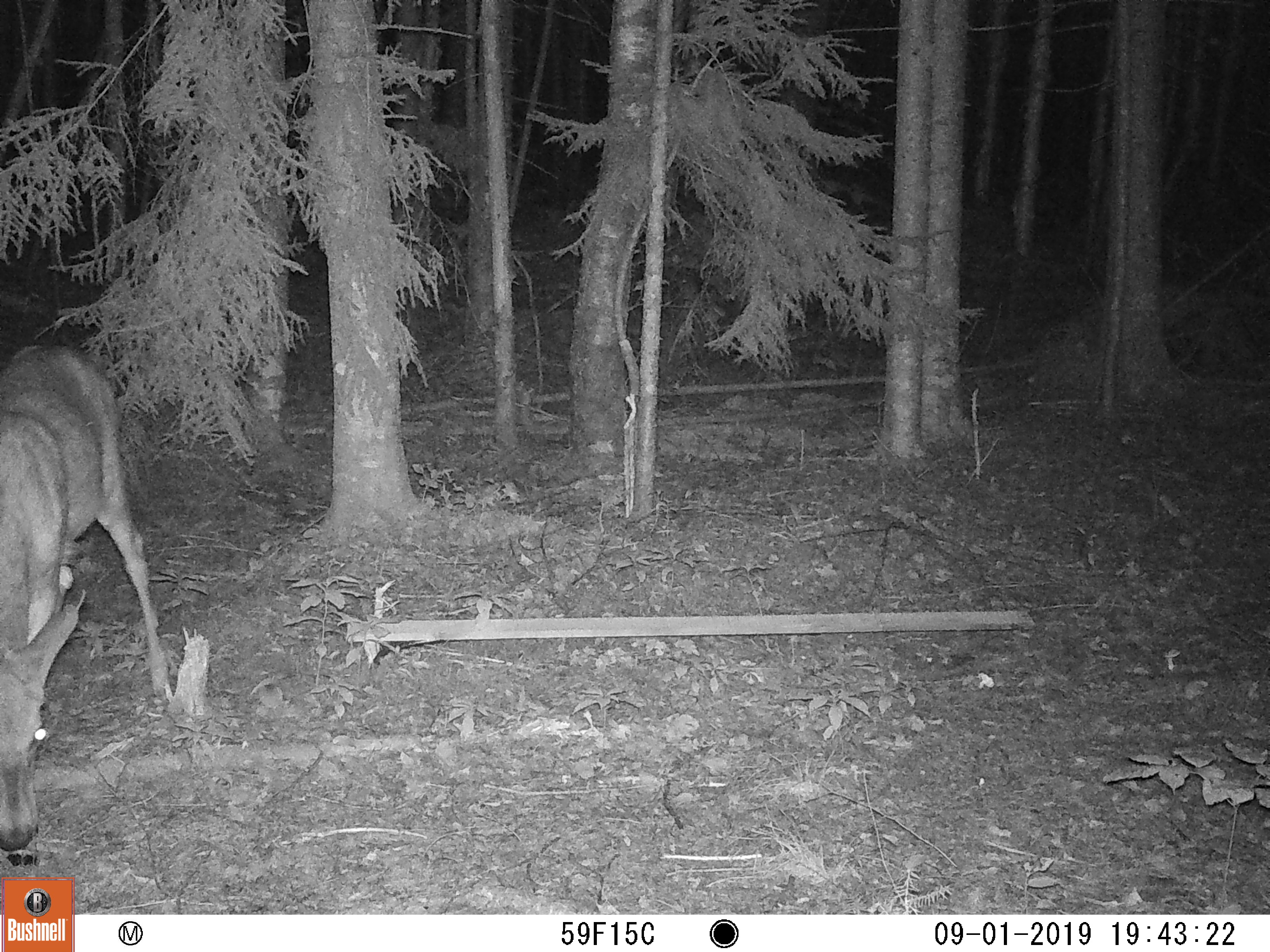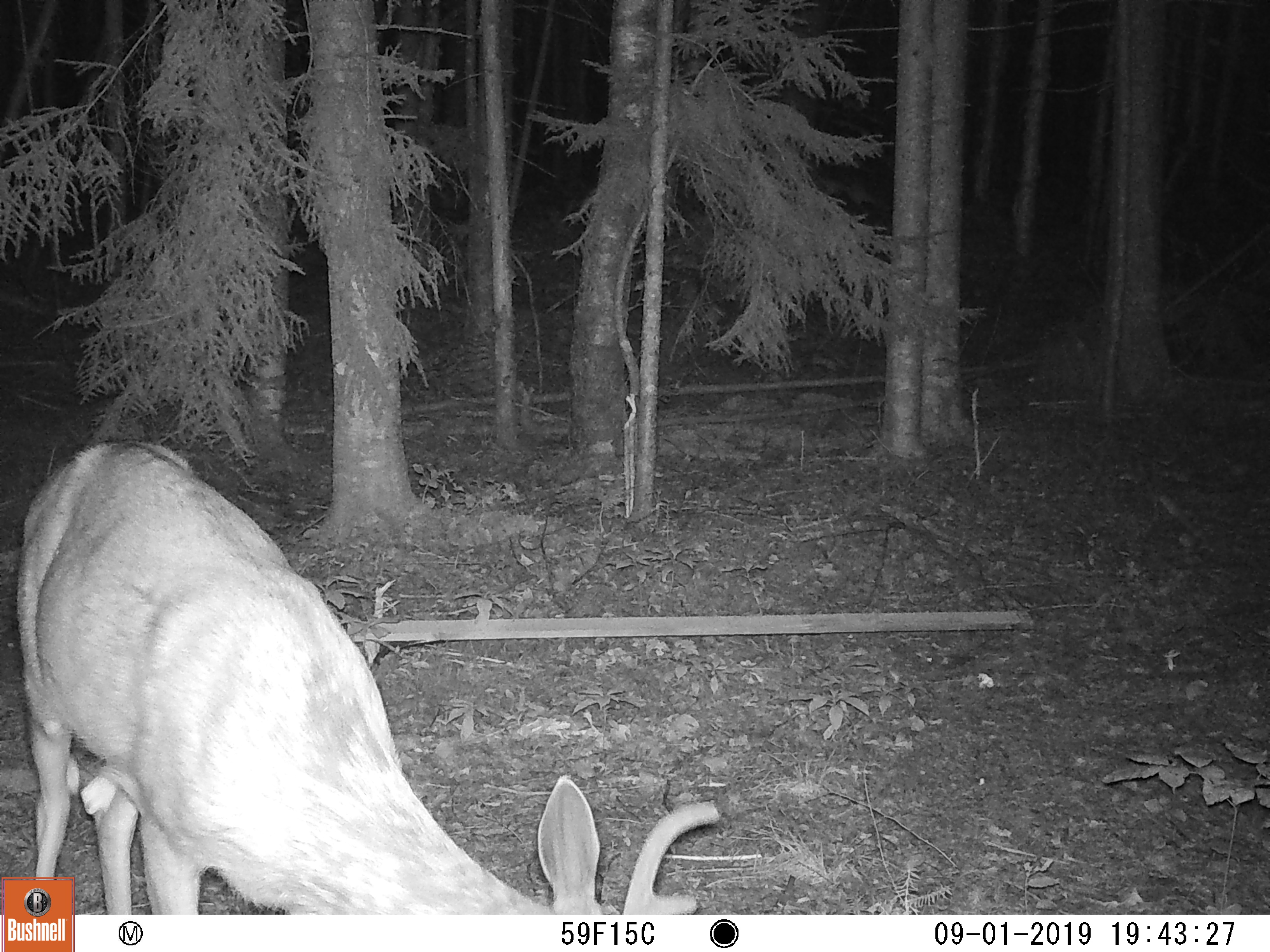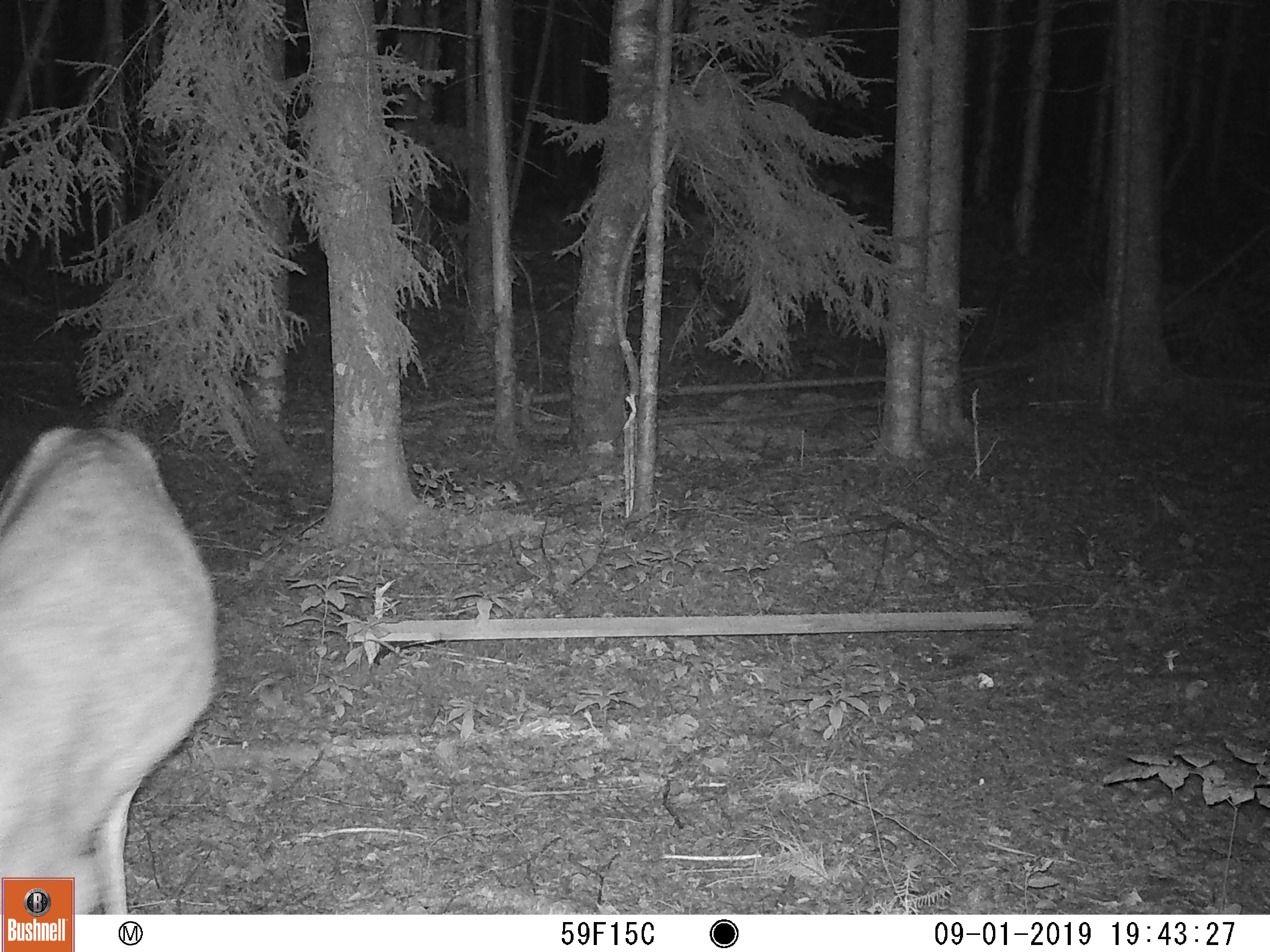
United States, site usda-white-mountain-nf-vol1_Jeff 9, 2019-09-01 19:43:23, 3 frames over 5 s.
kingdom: Animalia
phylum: Chordata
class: Mammalia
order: Artiodactyla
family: Cervidae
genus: Odocoileus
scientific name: Odocoileus virginianus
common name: white-tailed deer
White-tailed deer (Odocoileus virginianus).